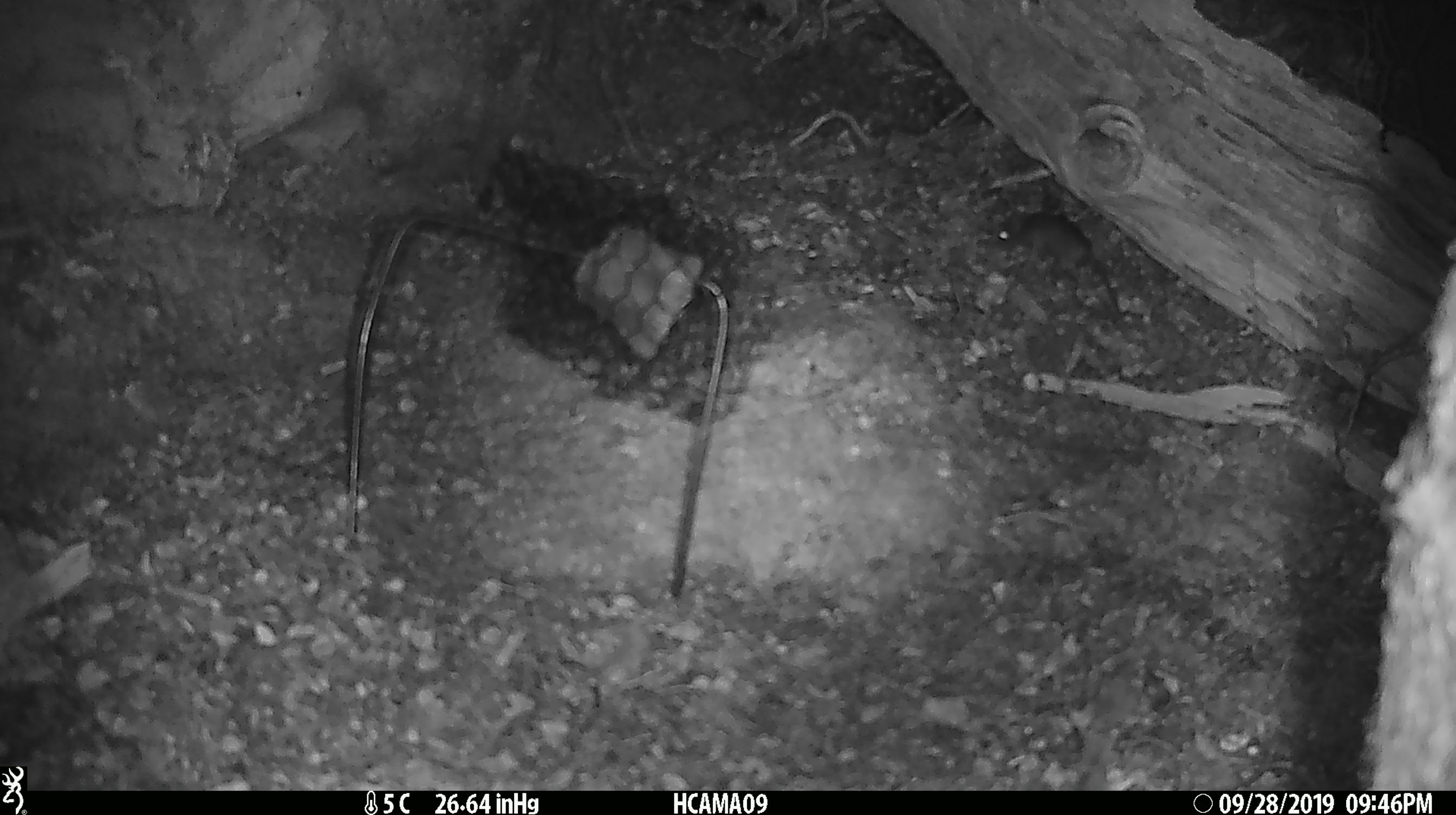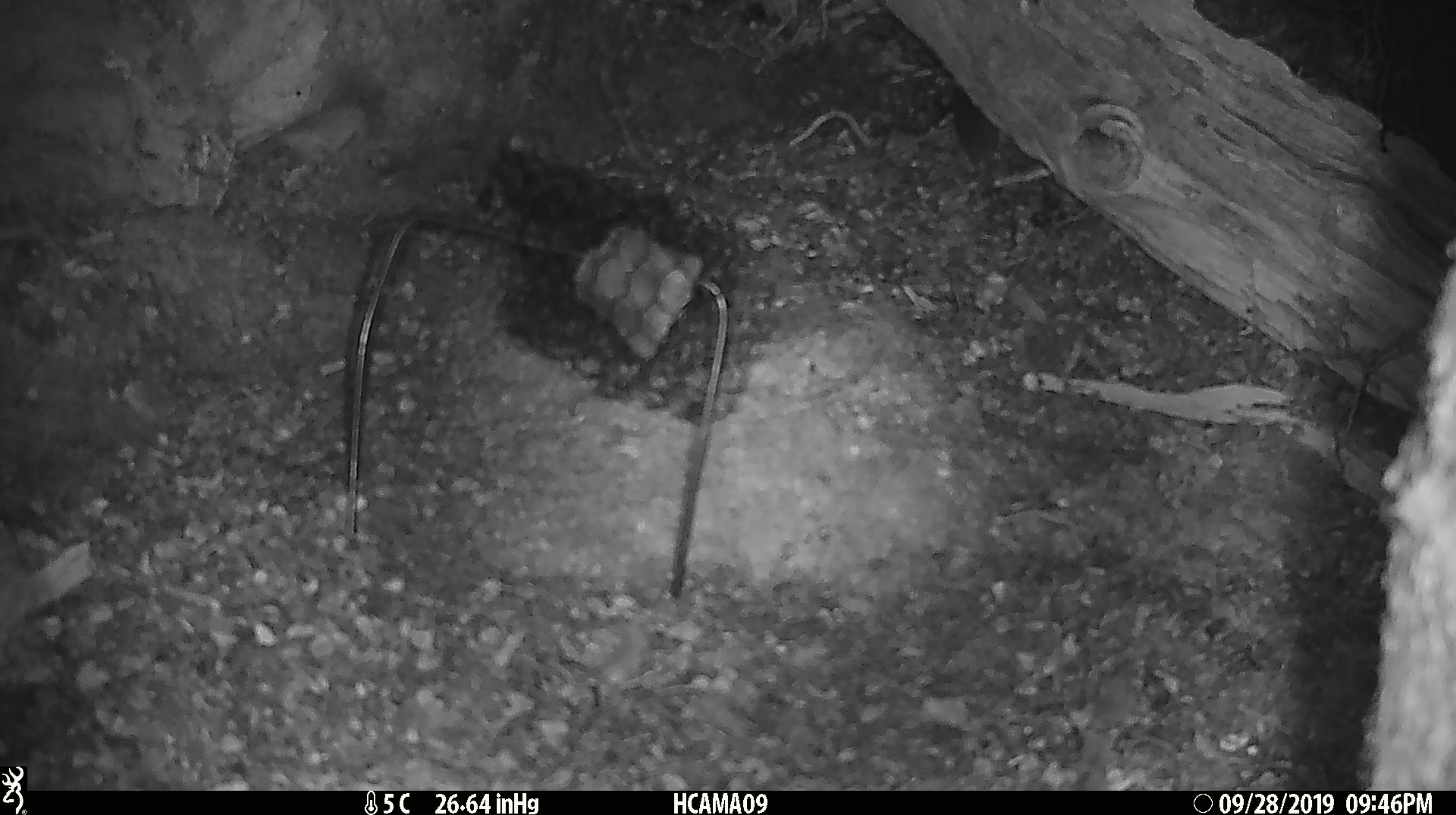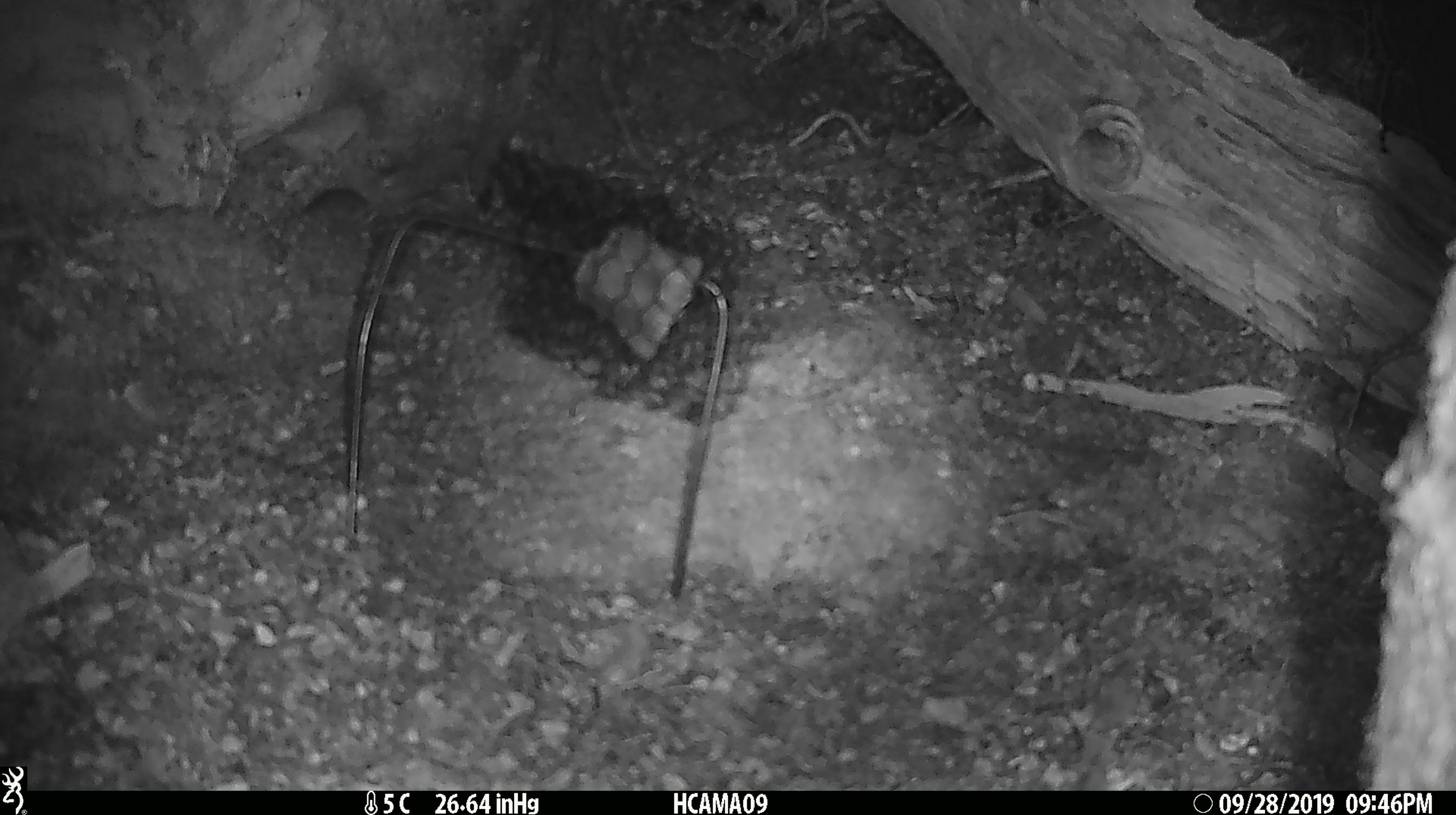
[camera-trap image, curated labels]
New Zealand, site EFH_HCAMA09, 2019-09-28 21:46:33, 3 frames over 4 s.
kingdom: Animalia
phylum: Chordata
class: Mammalia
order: Rodentia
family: Muridae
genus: Mus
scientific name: Mus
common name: mouse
Mouse (Mus).